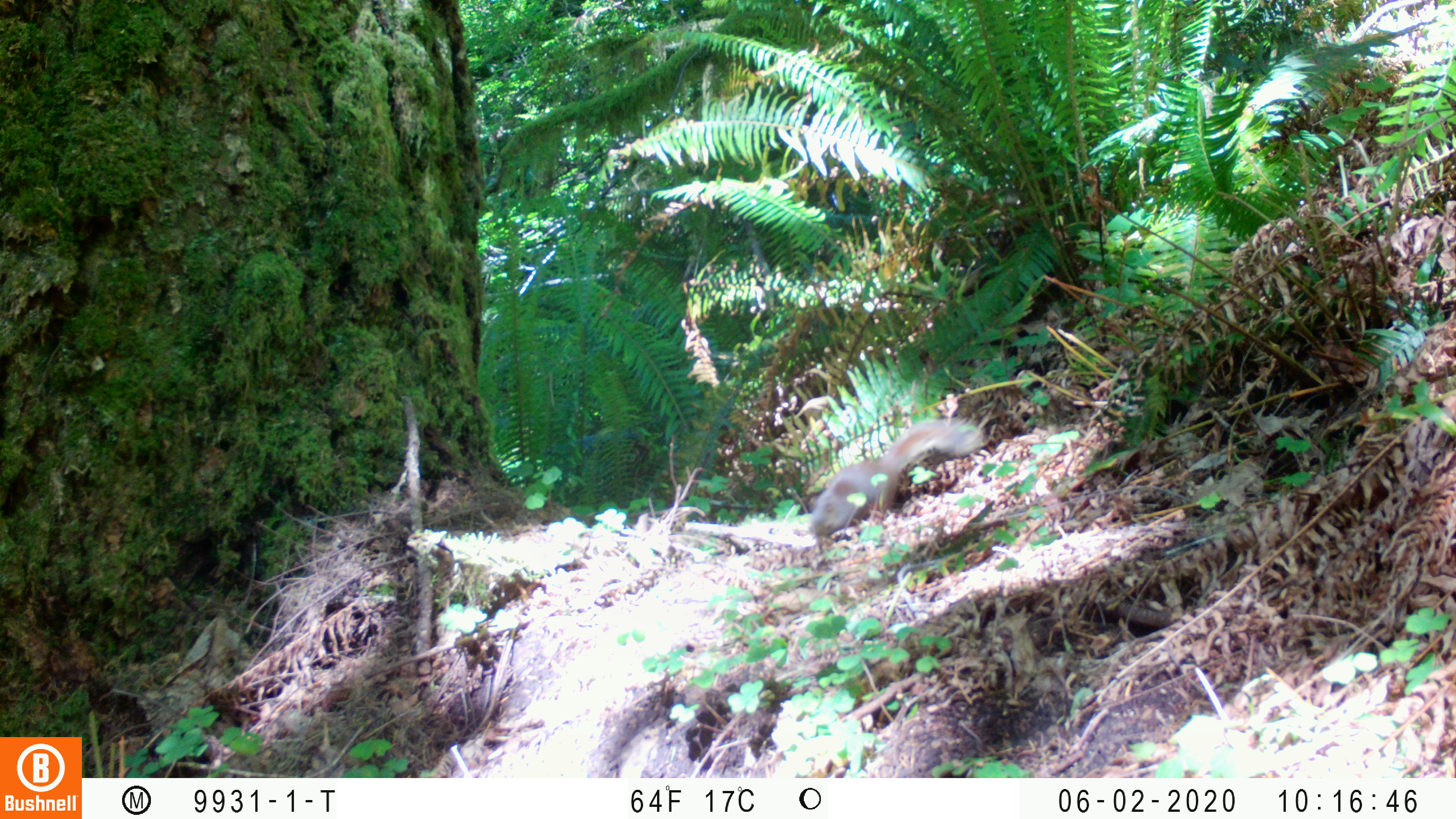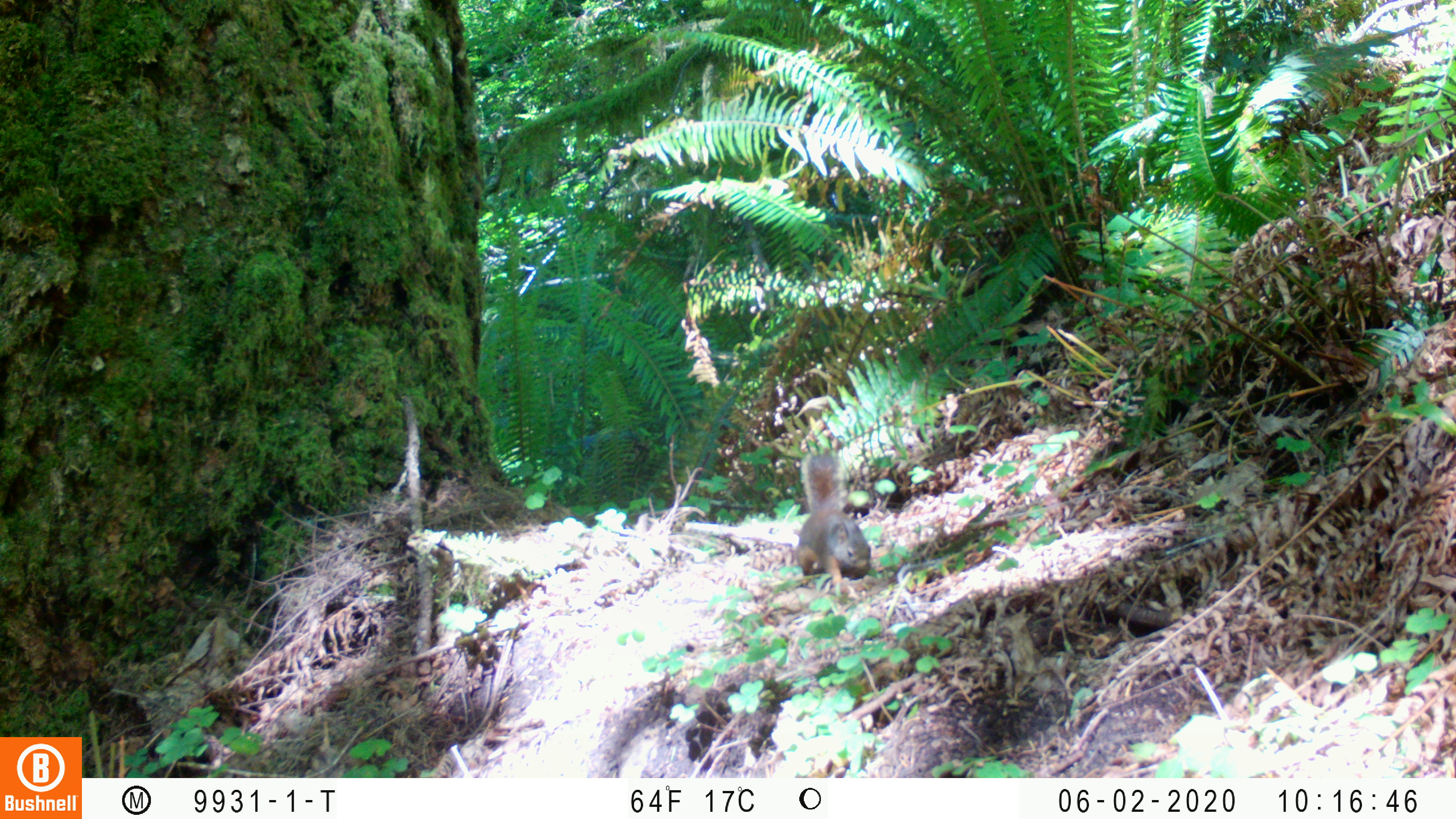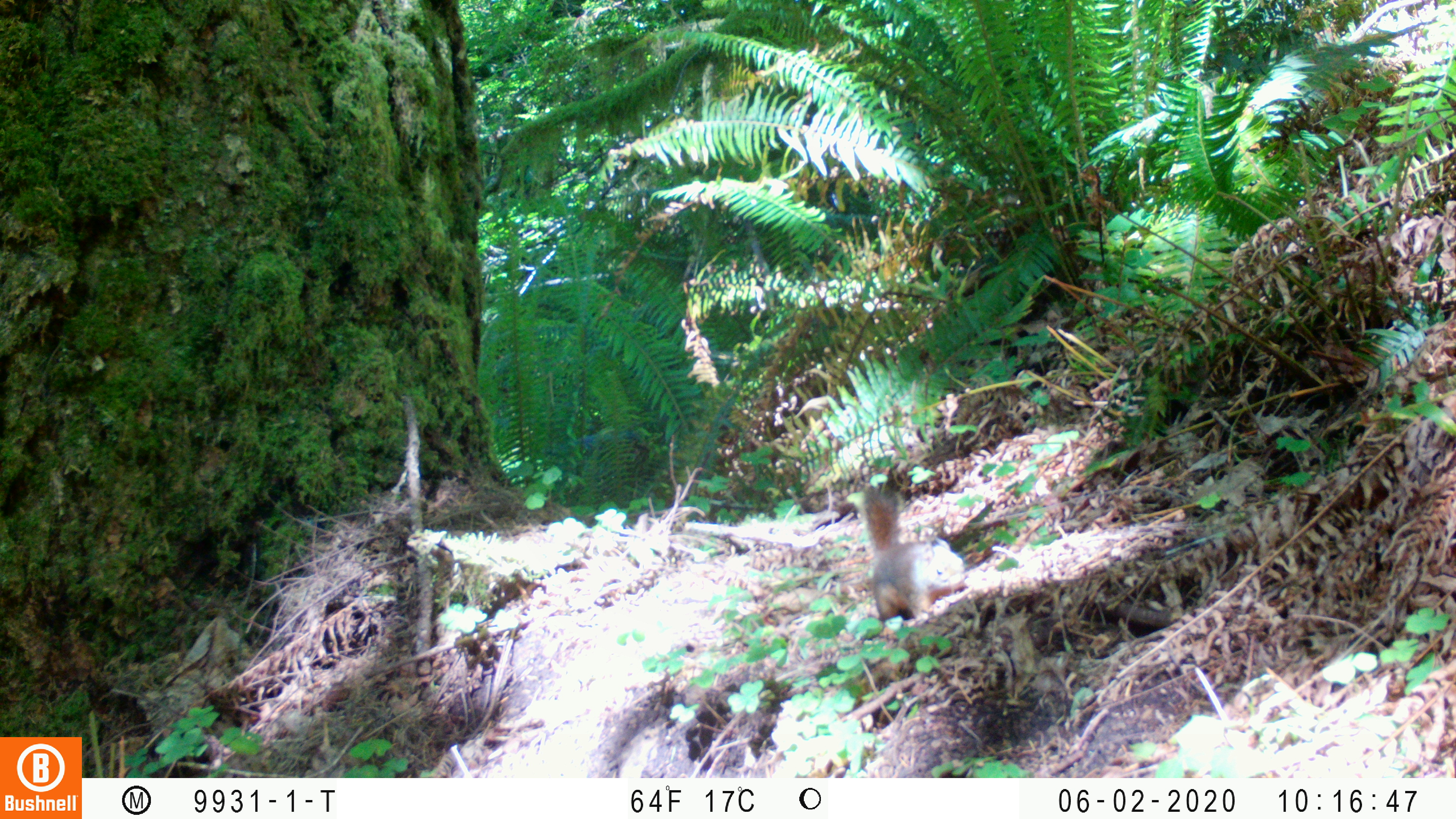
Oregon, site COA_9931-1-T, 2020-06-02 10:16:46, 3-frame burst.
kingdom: Animalia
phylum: Chordata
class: Mammalia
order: Rodentia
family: Sciuridae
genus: Tamiasciurus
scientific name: Tamiasciurus douglasii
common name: douglas squirrel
Douglas squirrel (Tamiasciurus douglasii).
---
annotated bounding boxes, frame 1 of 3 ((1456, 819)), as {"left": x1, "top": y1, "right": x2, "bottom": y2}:
douglas squirrel: {"left": 803, "top": 418, "right": 963, "bottom": 534}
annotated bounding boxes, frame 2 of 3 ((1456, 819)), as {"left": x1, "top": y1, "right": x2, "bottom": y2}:
douglas squirrel: {"left": 782, "top": 446, "right": 883, "bottom": 606}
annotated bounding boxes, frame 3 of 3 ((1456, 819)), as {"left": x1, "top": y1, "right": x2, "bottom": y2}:
douglas squirrel: {"left": 853, "top": 480, "right": 977, "bottom": 626}